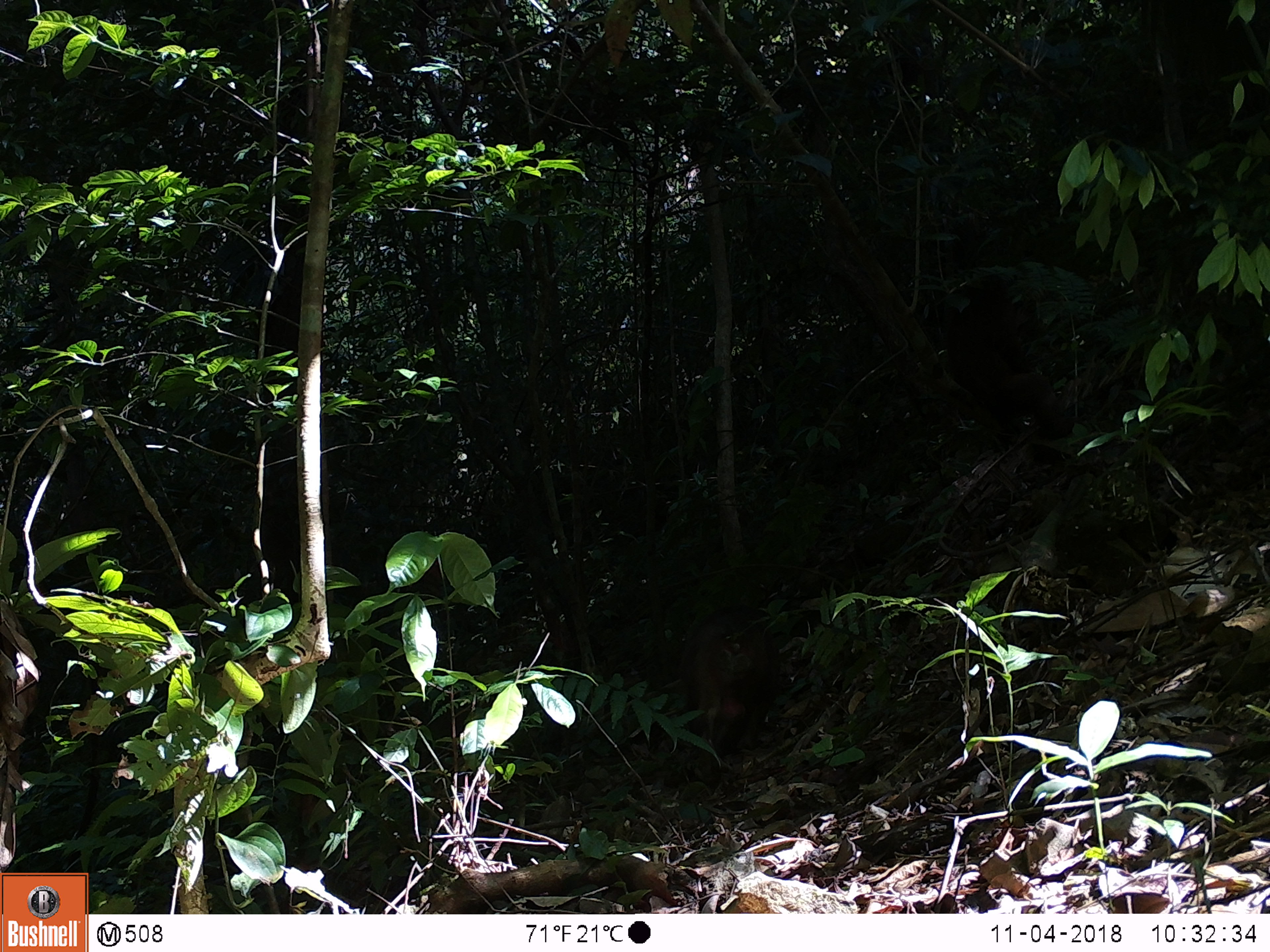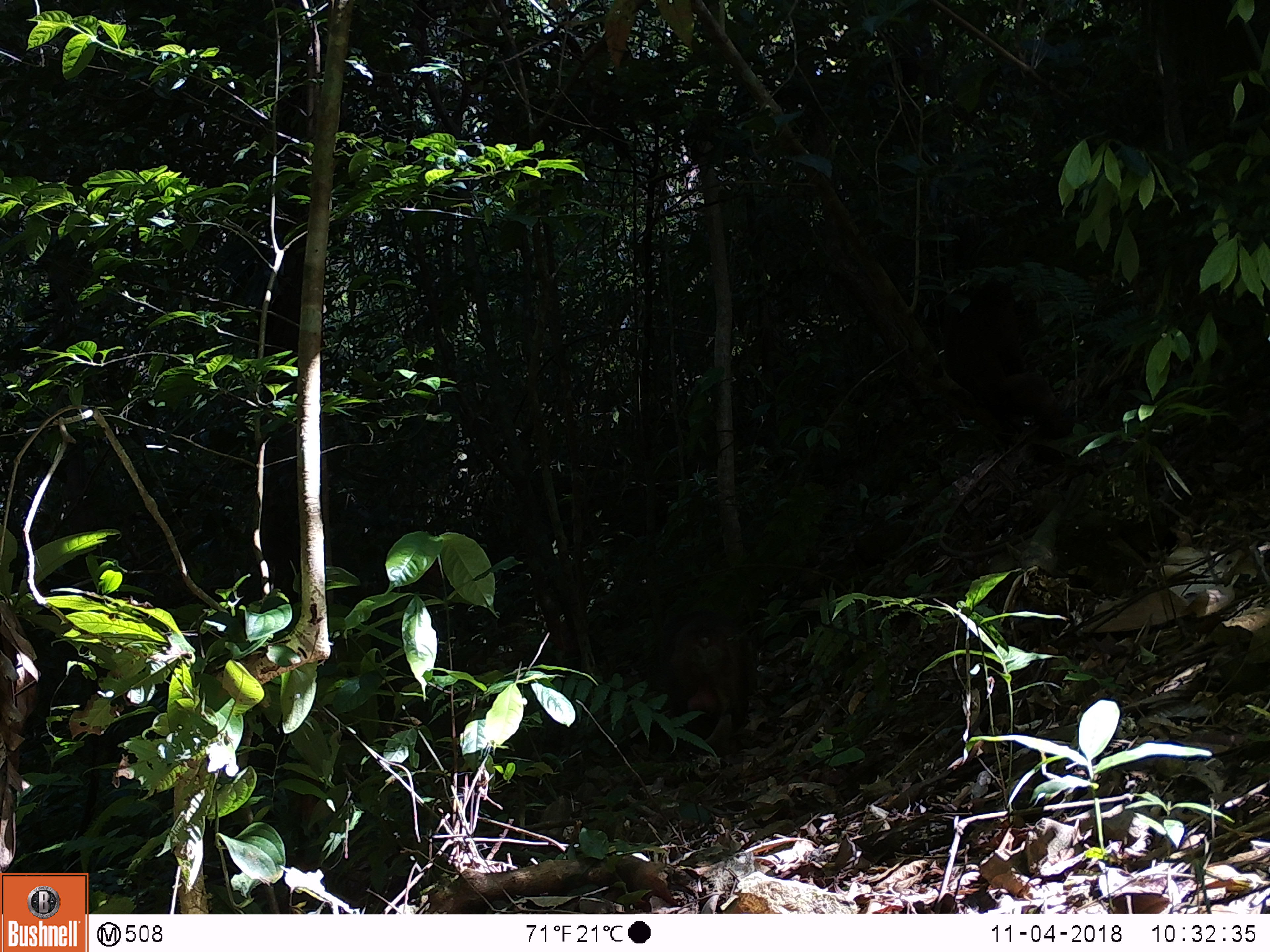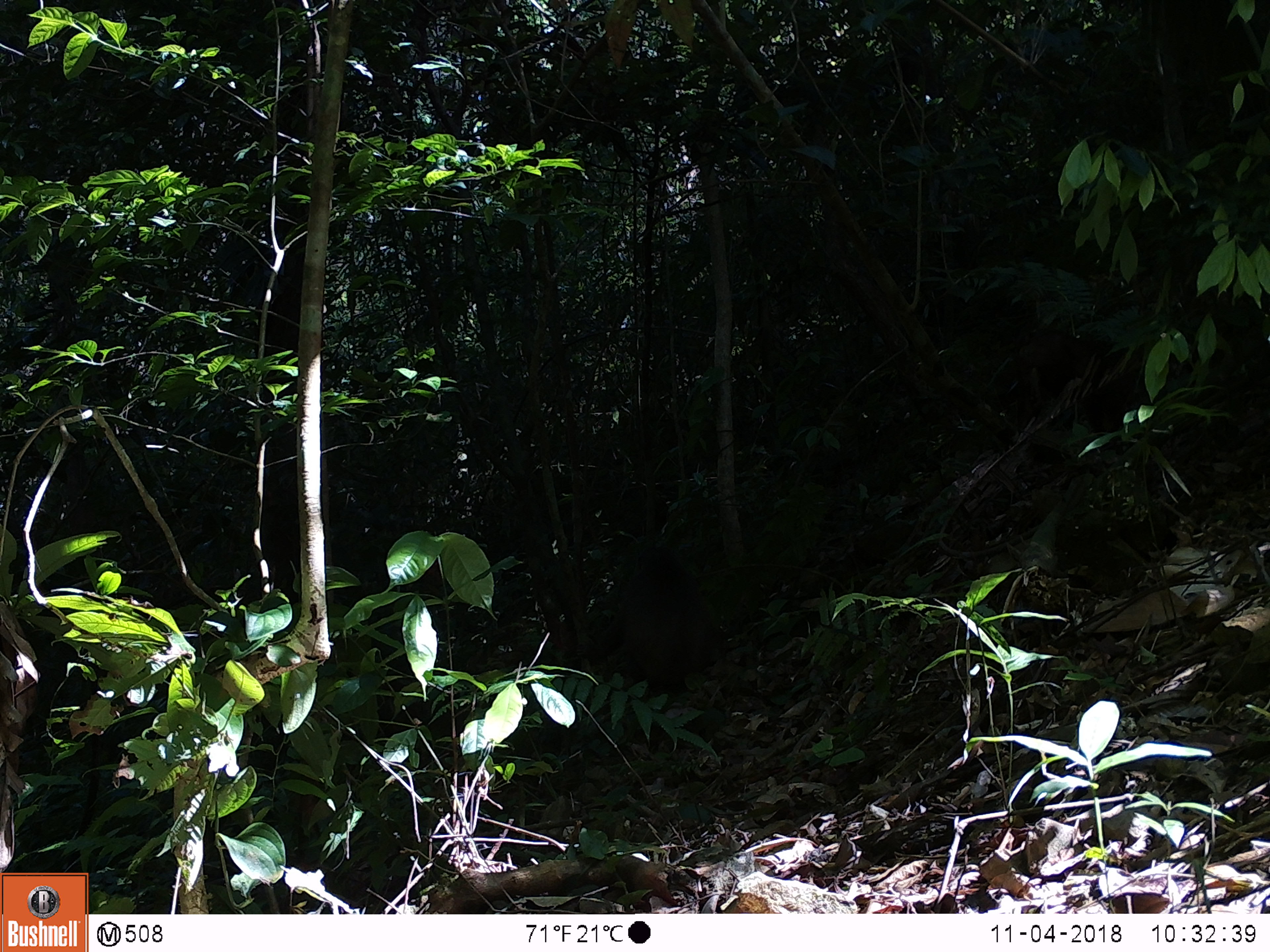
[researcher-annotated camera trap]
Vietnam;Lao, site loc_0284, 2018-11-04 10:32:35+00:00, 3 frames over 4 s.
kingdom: Animalia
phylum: Chordata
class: Mammalia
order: Primates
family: Cercopithecidae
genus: Macaca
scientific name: Macaca arctoides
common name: stump-tailed macaque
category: stump tailed macaque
Stump tailed macaque (stump-tailed macaque) (Macaca arctoides). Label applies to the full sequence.